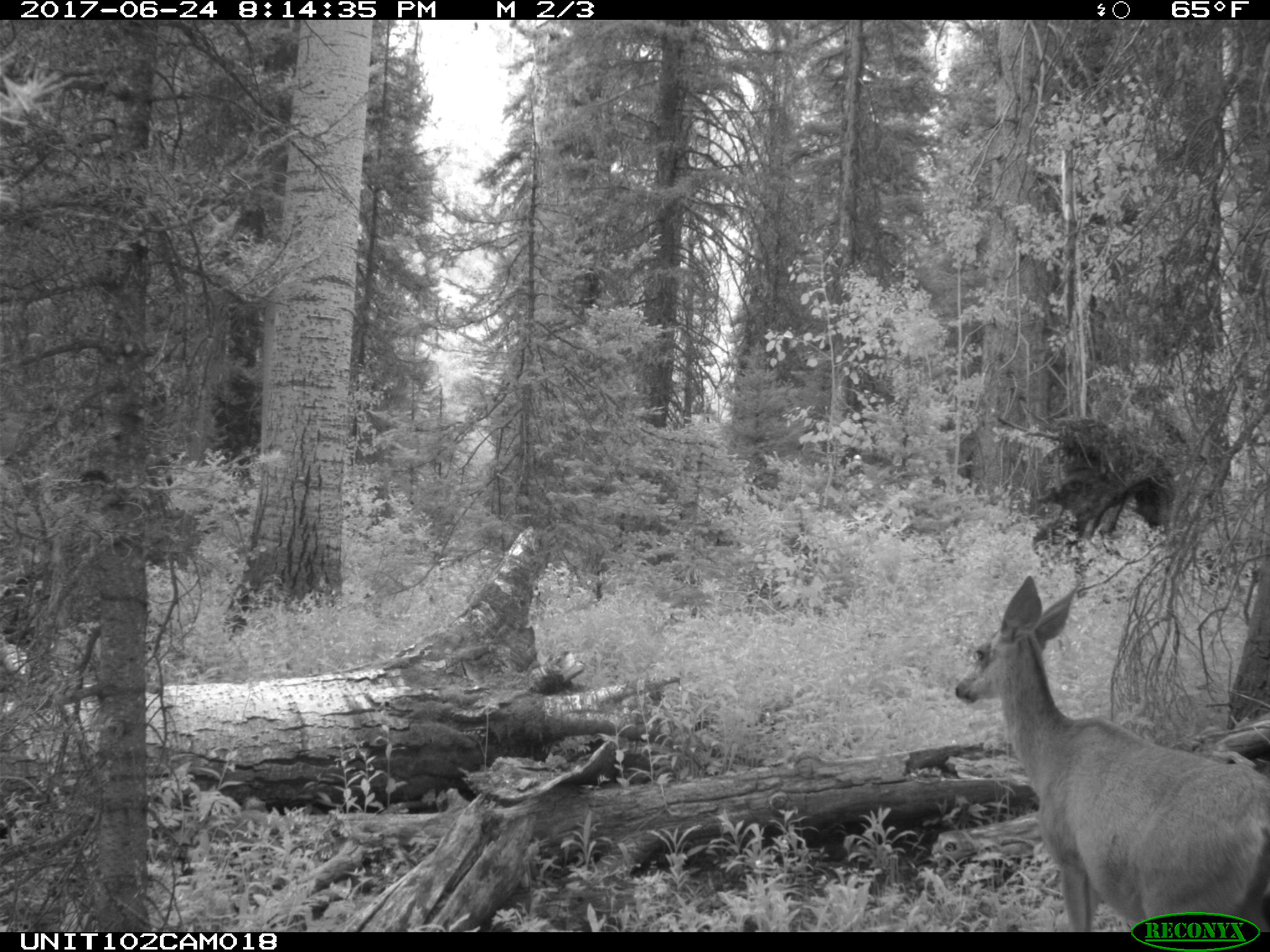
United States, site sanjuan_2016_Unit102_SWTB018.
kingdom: Animalia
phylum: Chordata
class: Mammalia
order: Artiodactyla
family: Cervidae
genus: Odocoileus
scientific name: Odocoileus hemionus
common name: mule deer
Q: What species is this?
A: Odocoileus hemionus (mule deer).